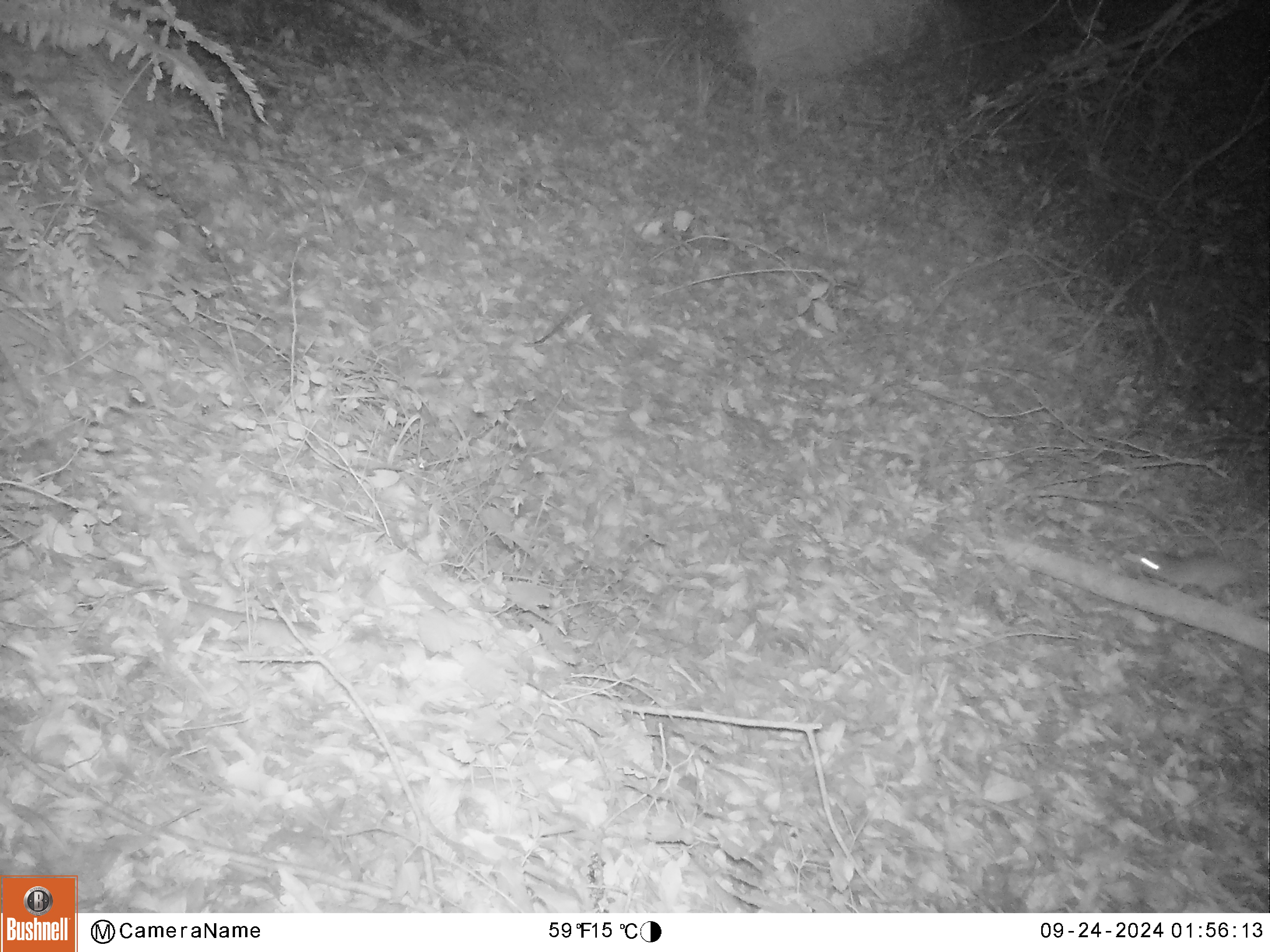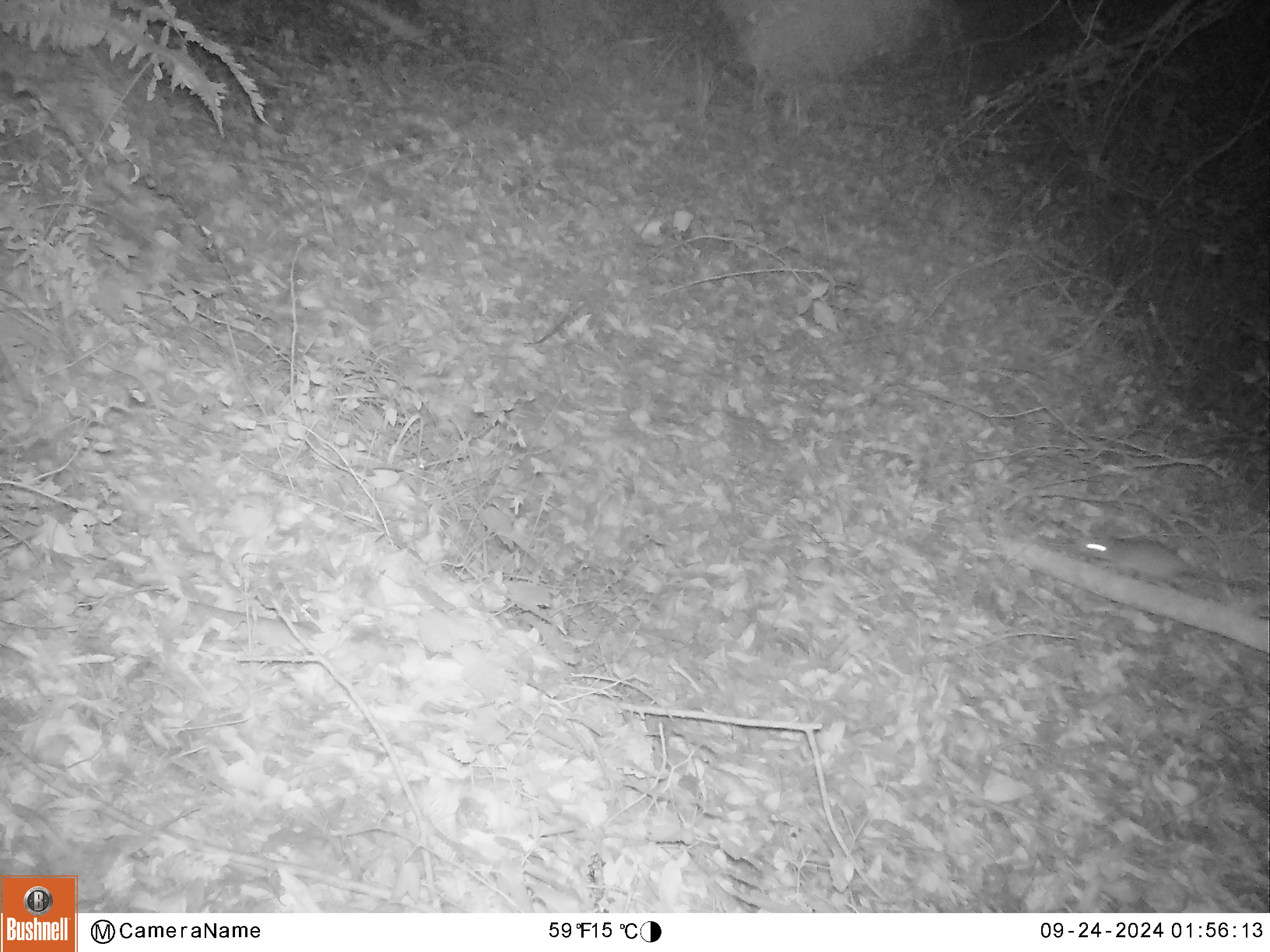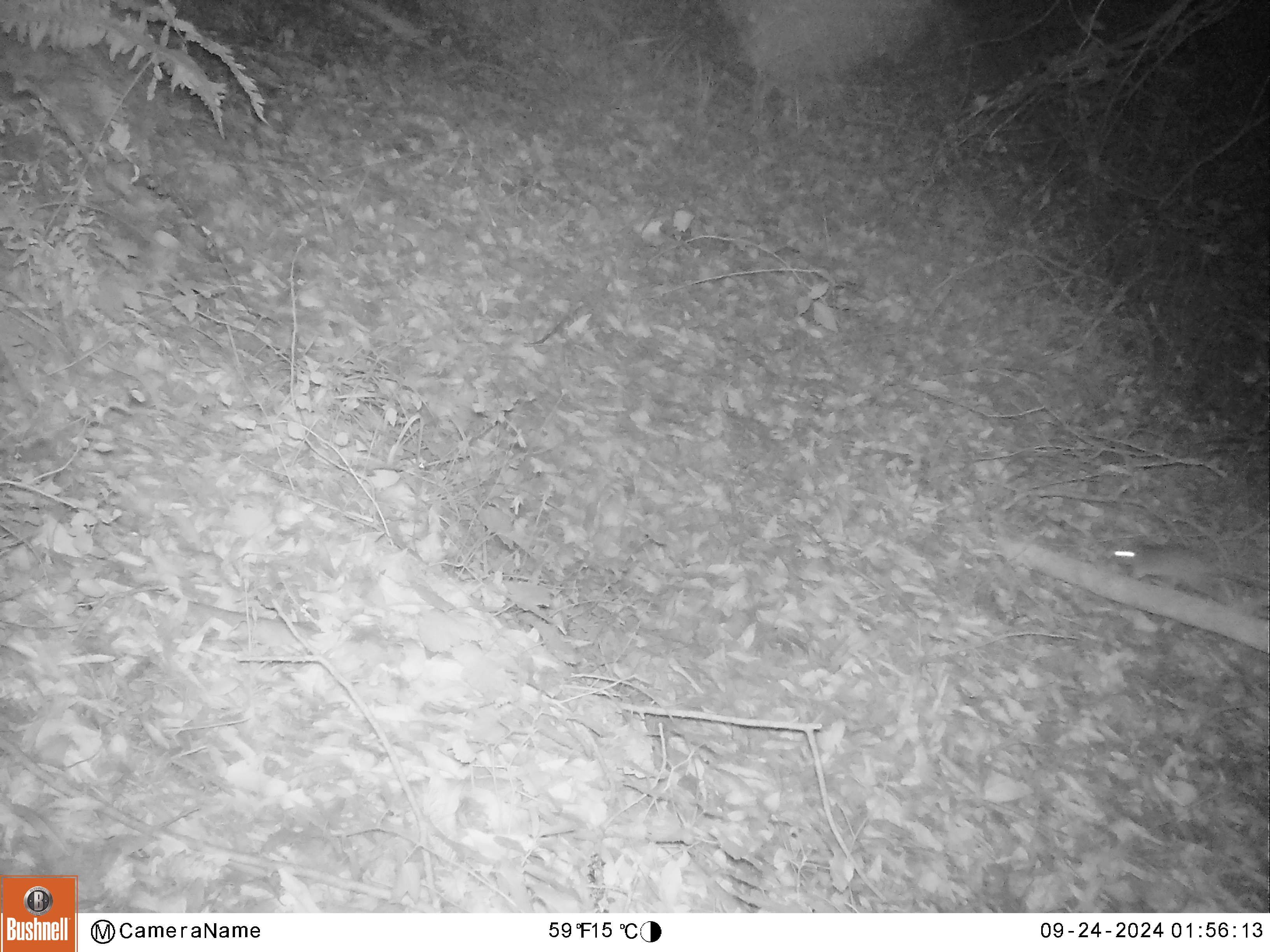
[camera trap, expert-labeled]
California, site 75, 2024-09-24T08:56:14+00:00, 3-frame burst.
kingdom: Animalia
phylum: Chordata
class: Mammalia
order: Rodentia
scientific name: Rodentia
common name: mouse or rat